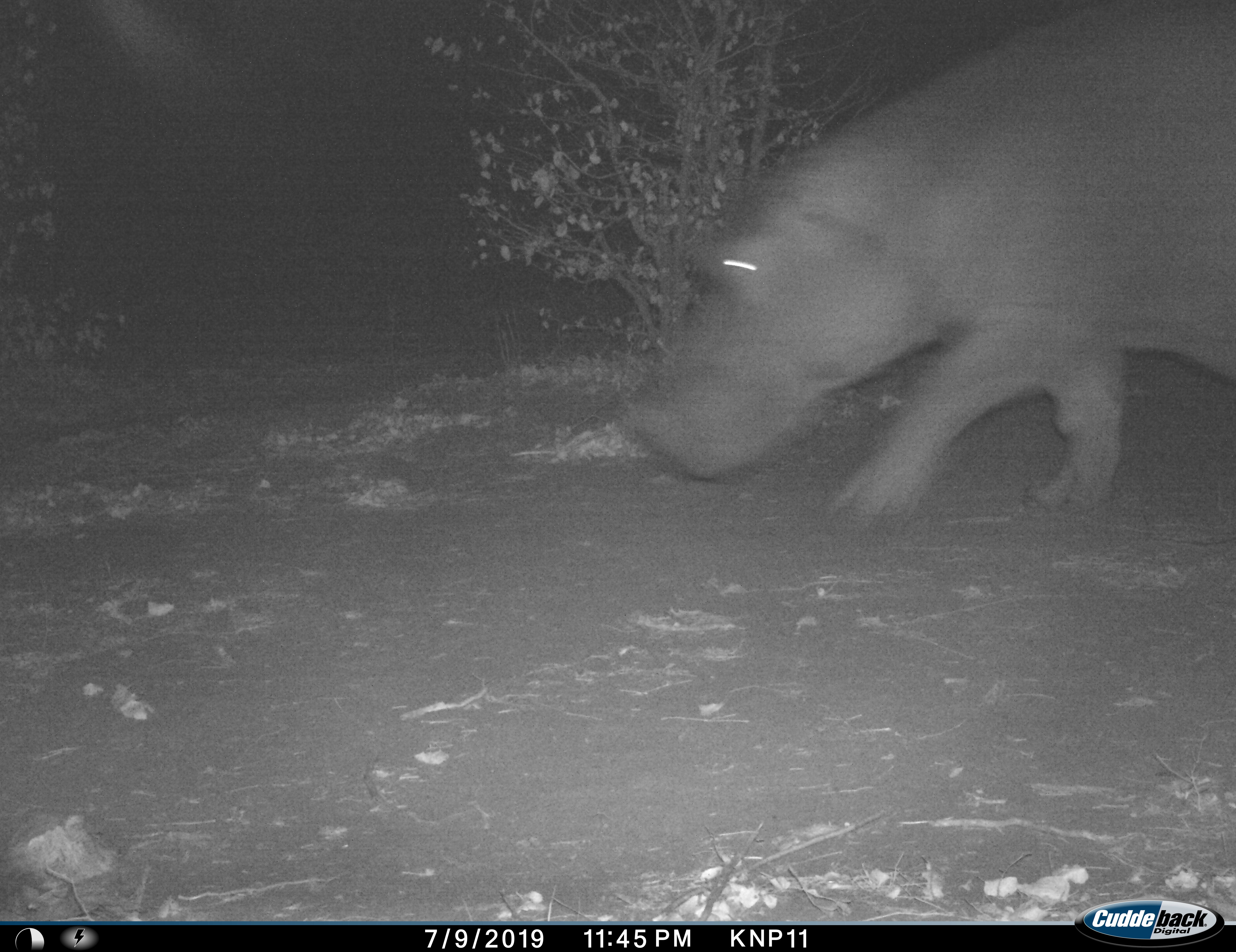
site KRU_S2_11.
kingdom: Animalia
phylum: Chordata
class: Mammalia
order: Artiodactyla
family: Hippopotamidae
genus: Hippopotamus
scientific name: Hippopotamus amphibius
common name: hippopotamus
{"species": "hippopotamus (Hippopotamus amphibius)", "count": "1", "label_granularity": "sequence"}